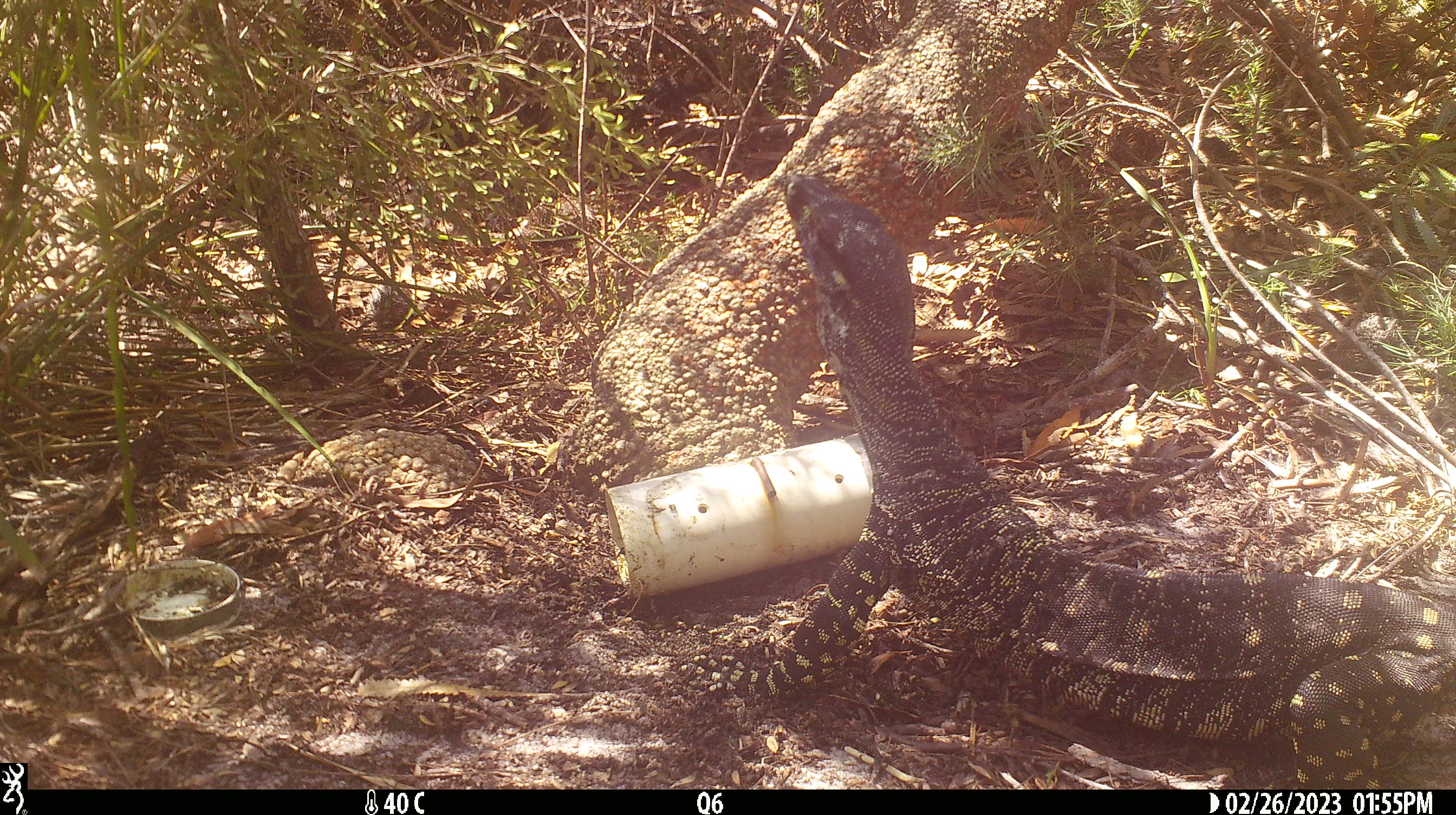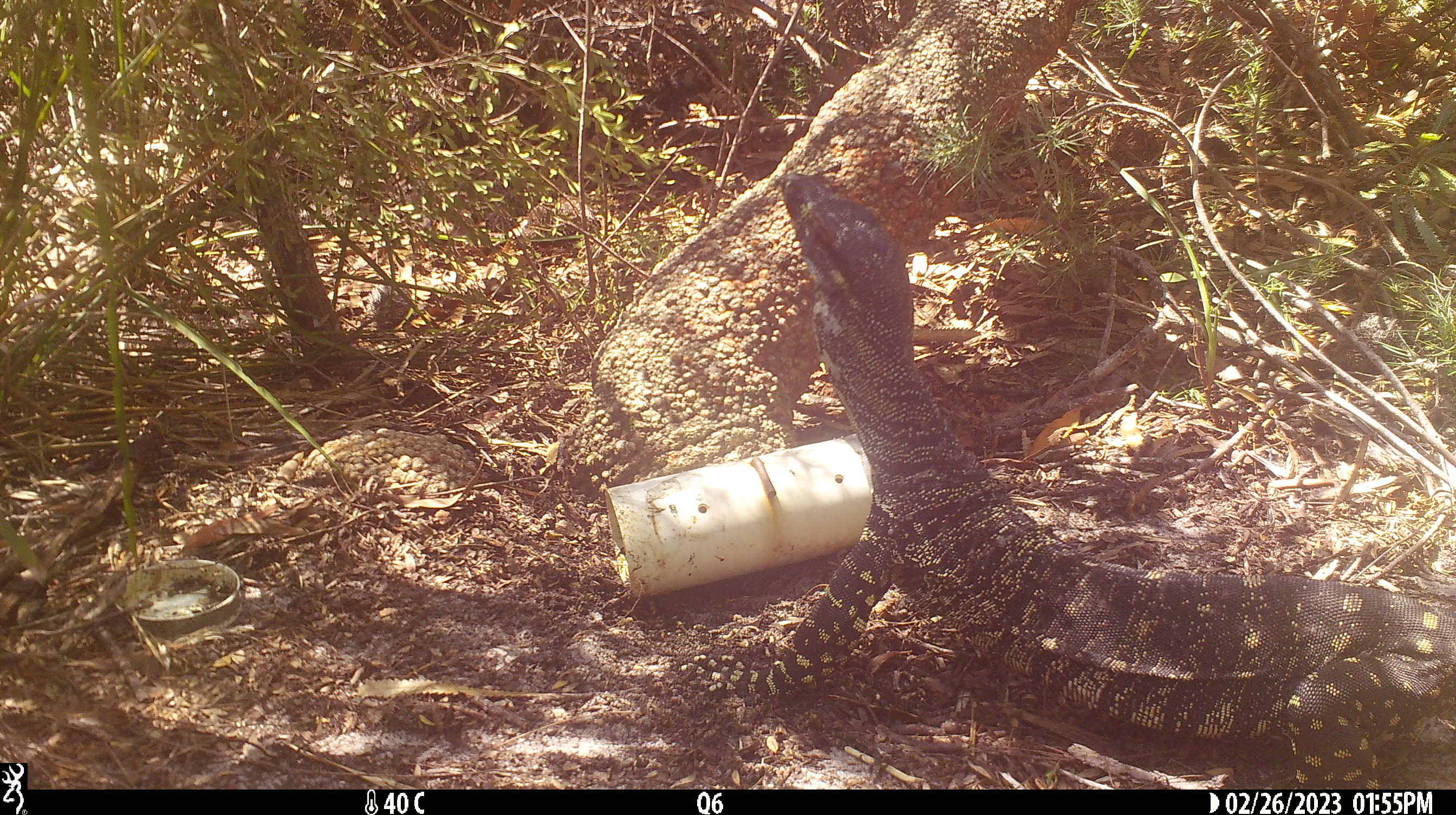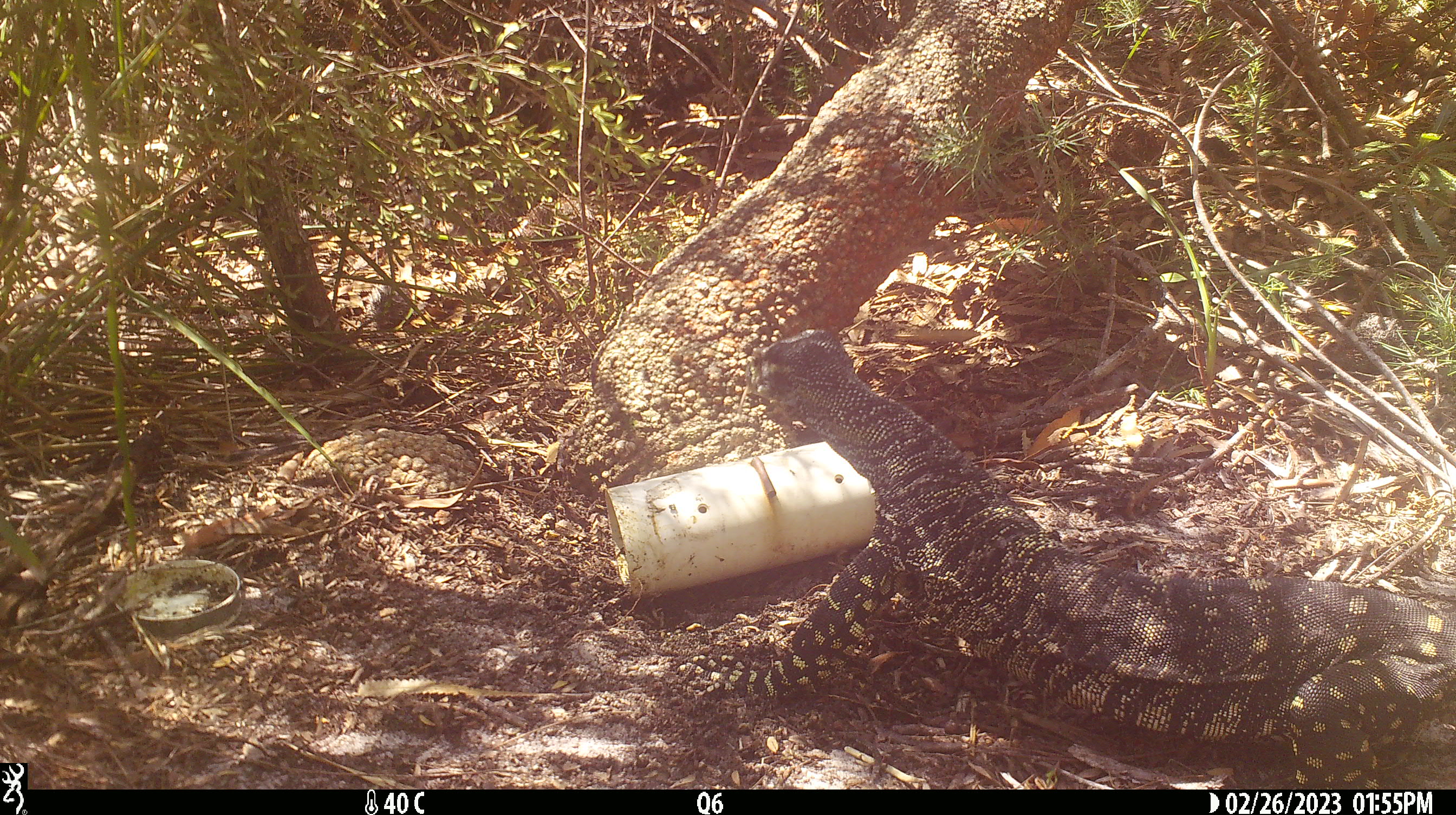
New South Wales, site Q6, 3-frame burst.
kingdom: Animalia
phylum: Chordata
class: Reptilia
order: Squamata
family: Varanidae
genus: Varanus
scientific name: Varanus varius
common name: lace monitor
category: goanna